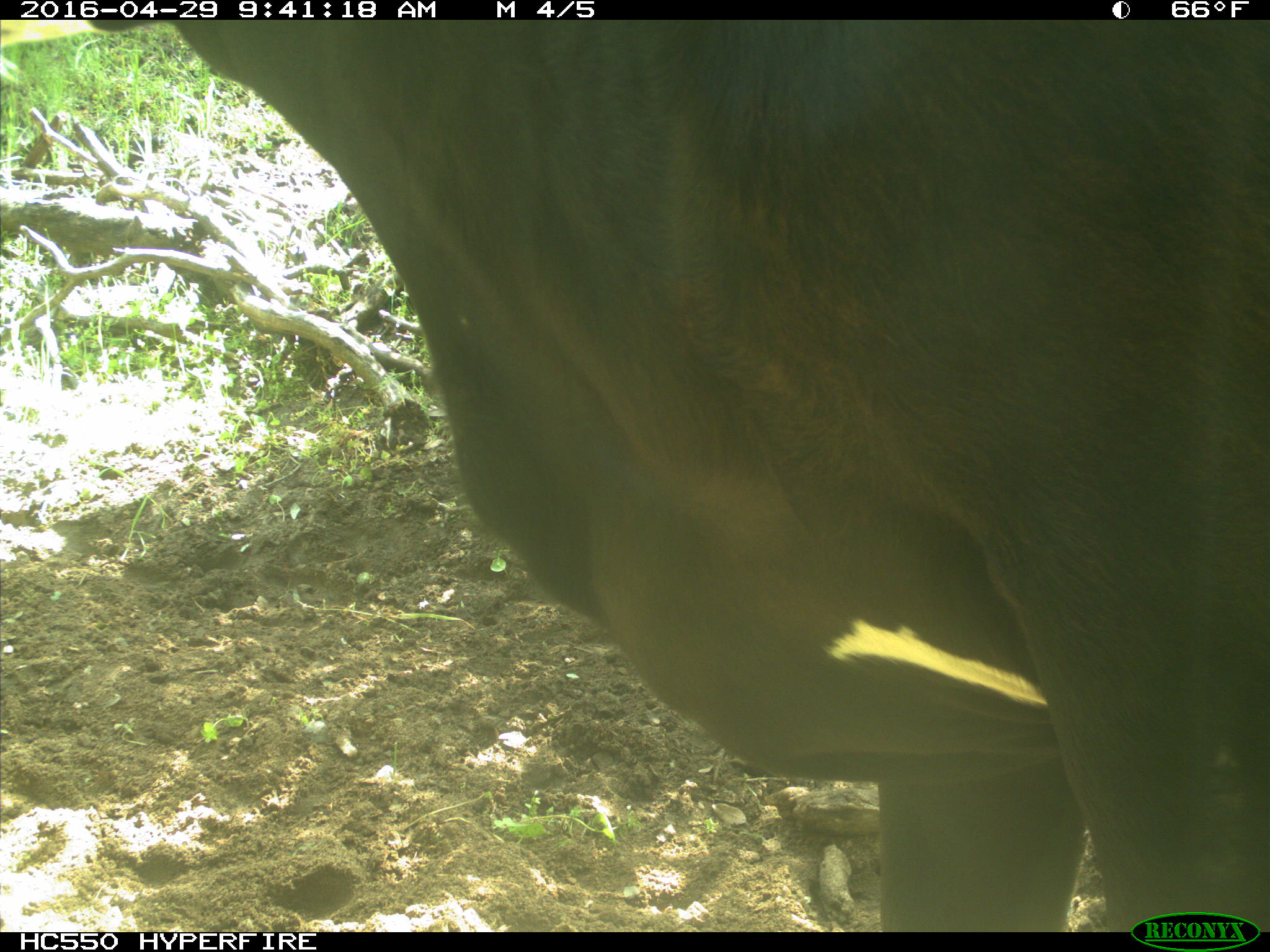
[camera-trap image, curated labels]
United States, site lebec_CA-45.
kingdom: Animalia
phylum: Chordata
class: Mammalia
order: Artiodactyla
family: Bovidae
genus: Bos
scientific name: Bos taurus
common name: domestic cow